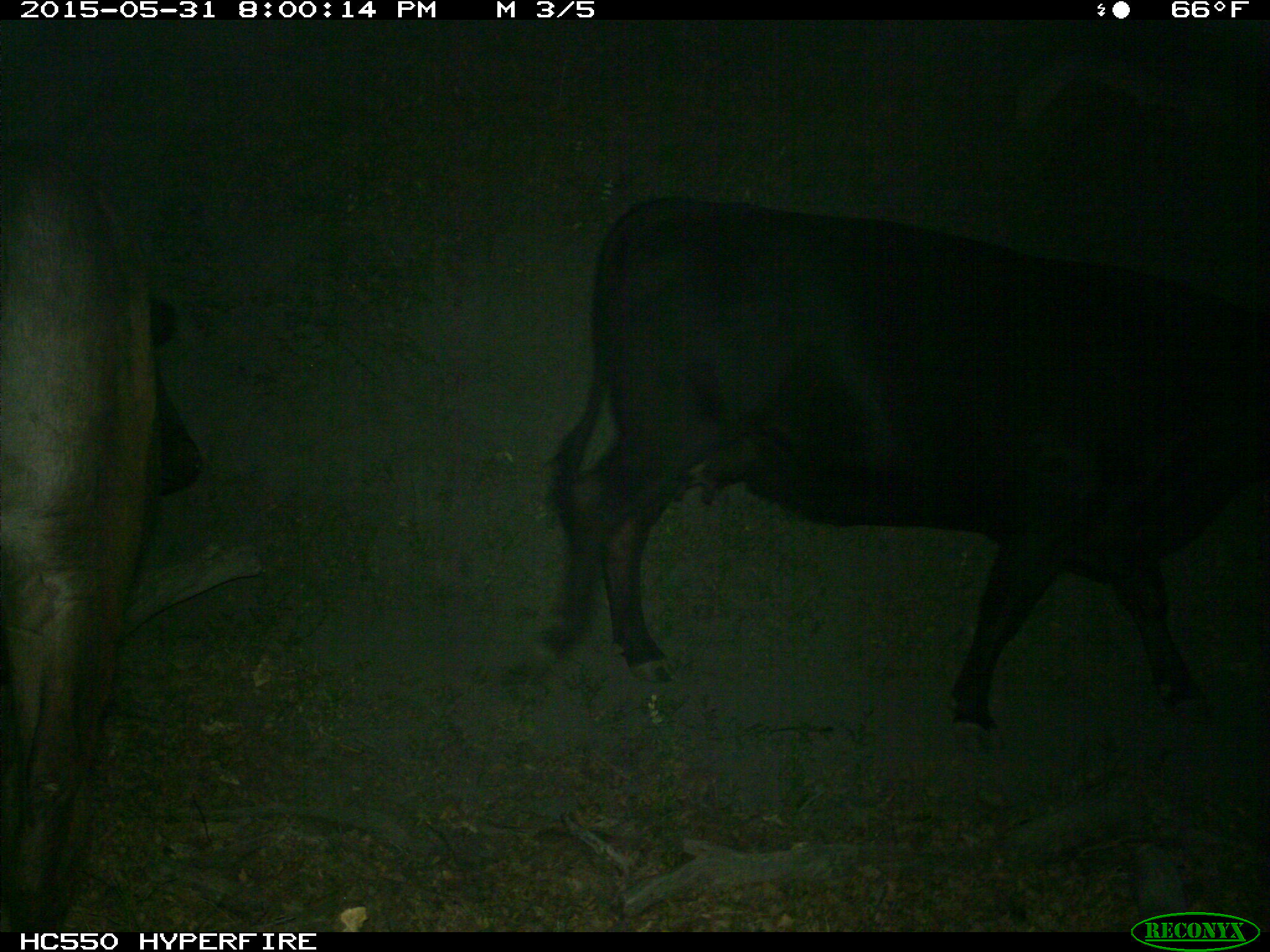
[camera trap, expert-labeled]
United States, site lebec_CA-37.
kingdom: Animalia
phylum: Chordata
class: Mammalia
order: Artiodactyla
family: Bovidae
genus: Bos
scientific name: Bos taurus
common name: domestic cow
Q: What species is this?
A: Bos taurus (domestic cow).